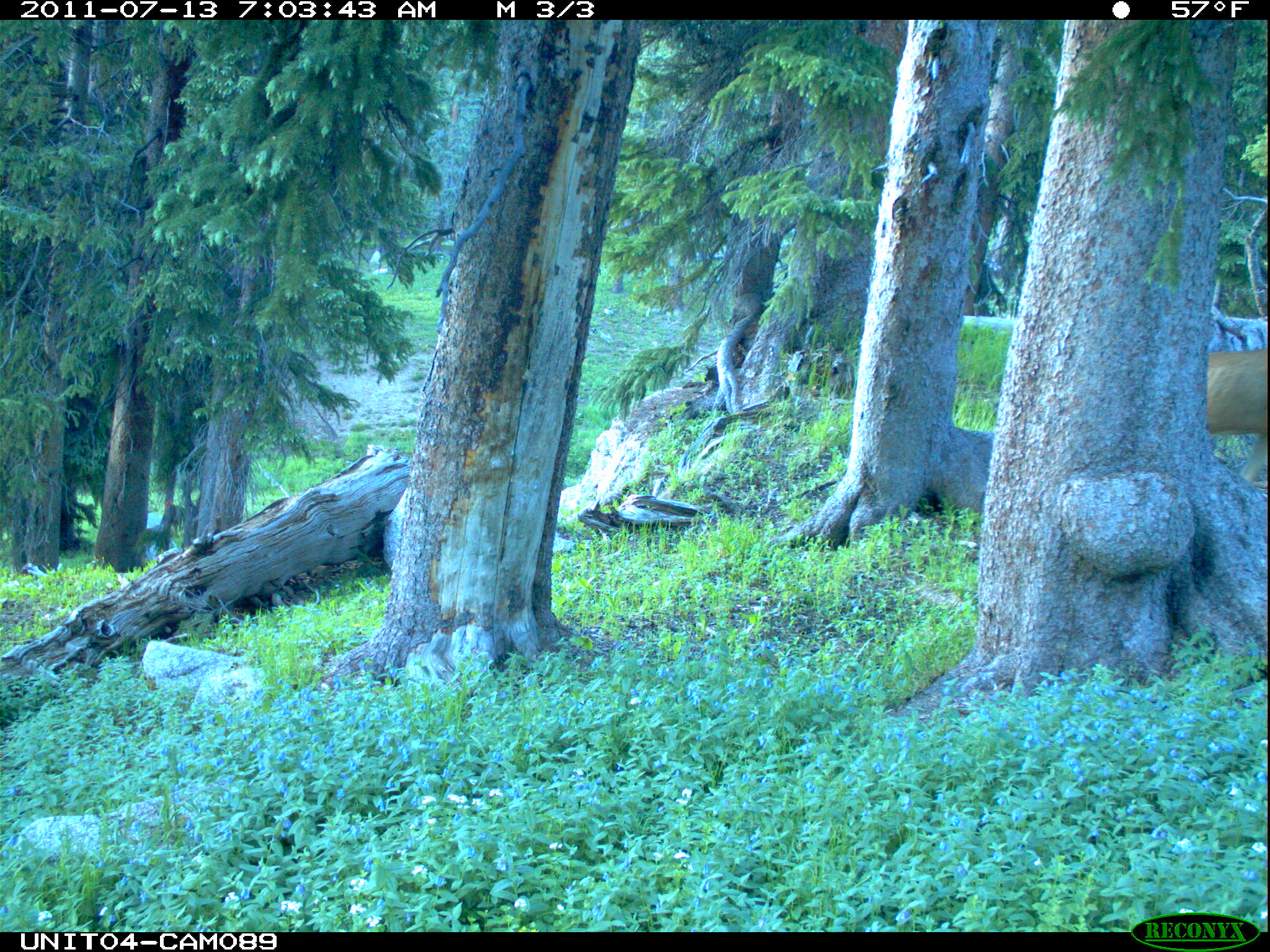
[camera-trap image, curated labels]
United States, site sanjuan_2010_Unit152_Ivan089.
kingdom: Animalia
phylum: Chordata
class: Mammalia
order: Artiodactyla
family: Cervidae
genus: Odocoileus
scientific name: Odocoileus hemionus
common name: mule deer